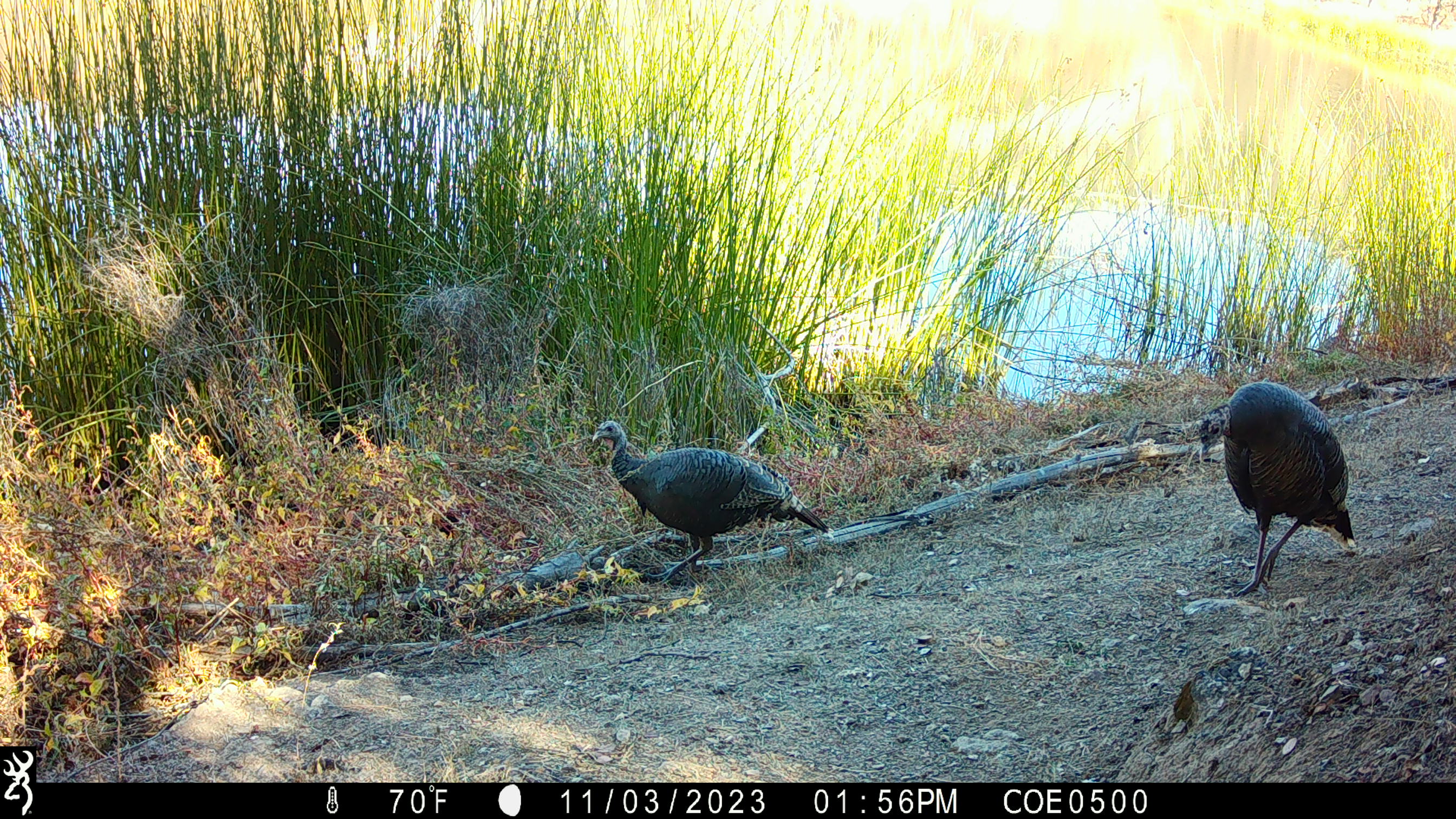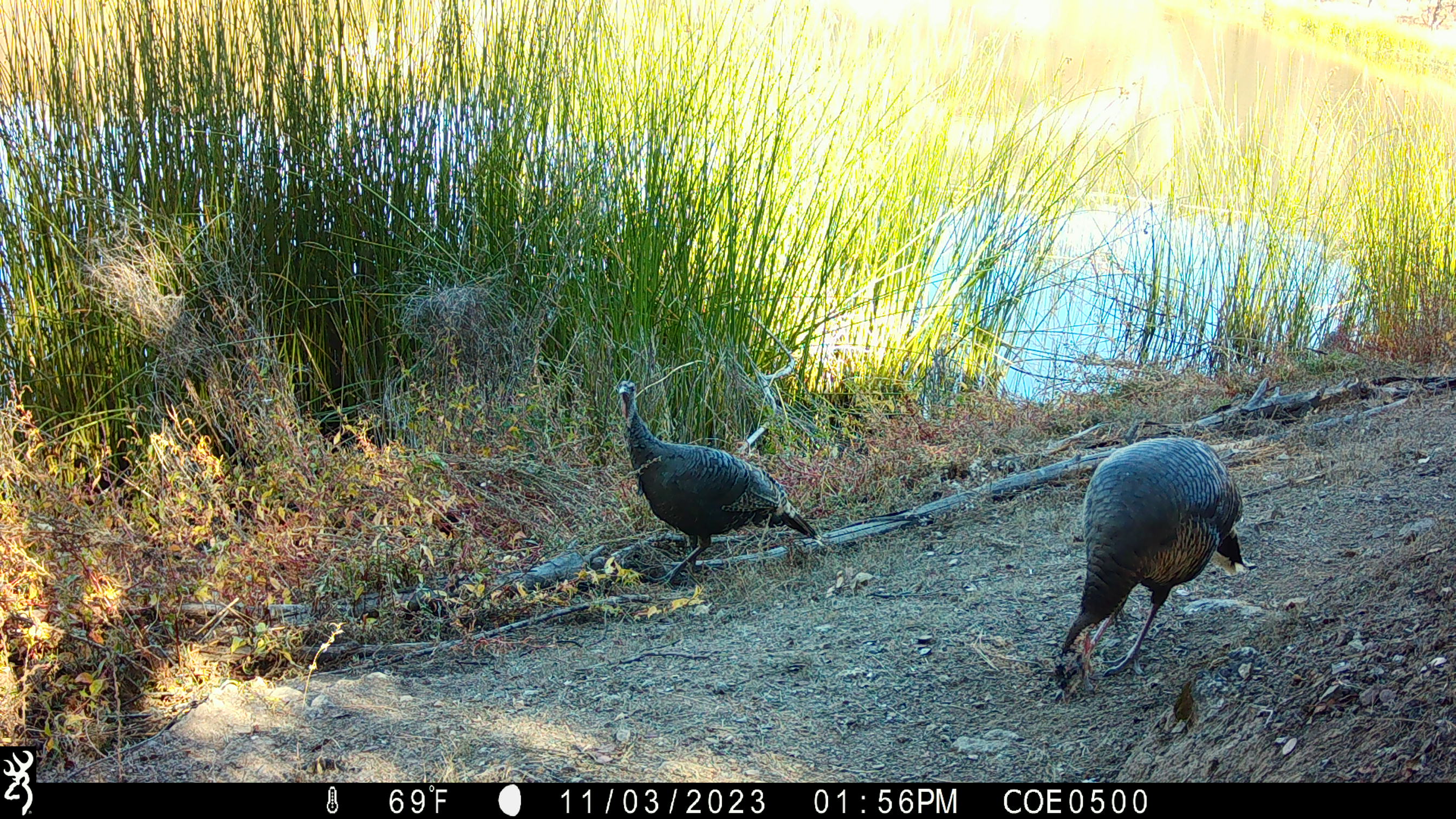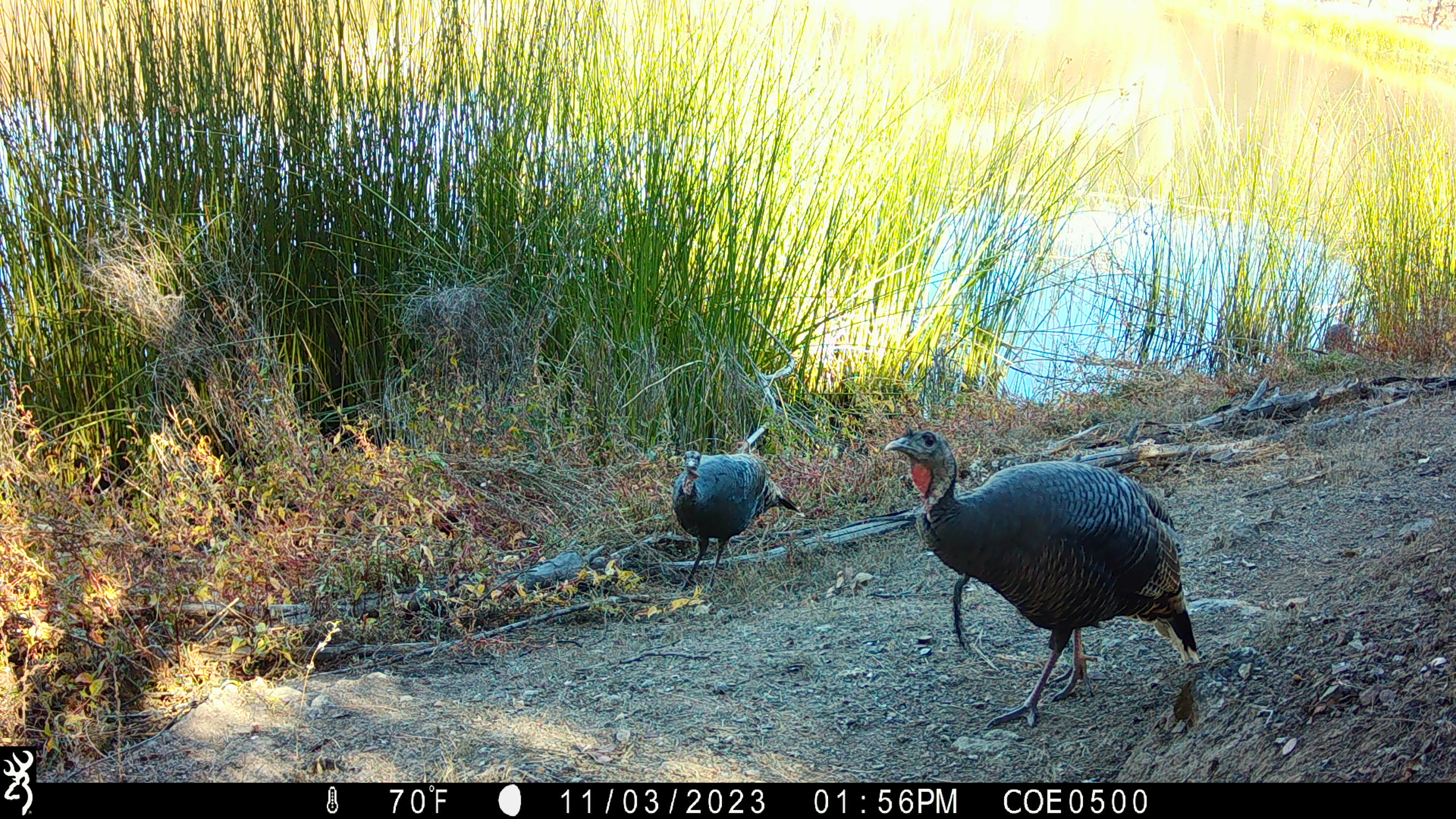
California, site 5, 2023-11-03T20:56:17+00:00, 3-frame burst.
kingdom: Animalia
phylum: Chordata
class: Aves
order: Galliformes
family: Phasianidae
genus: Meleagris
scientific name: Meleagris gallopavo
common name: turkey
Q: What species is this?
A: Turkey (Meleagris gallopavo).